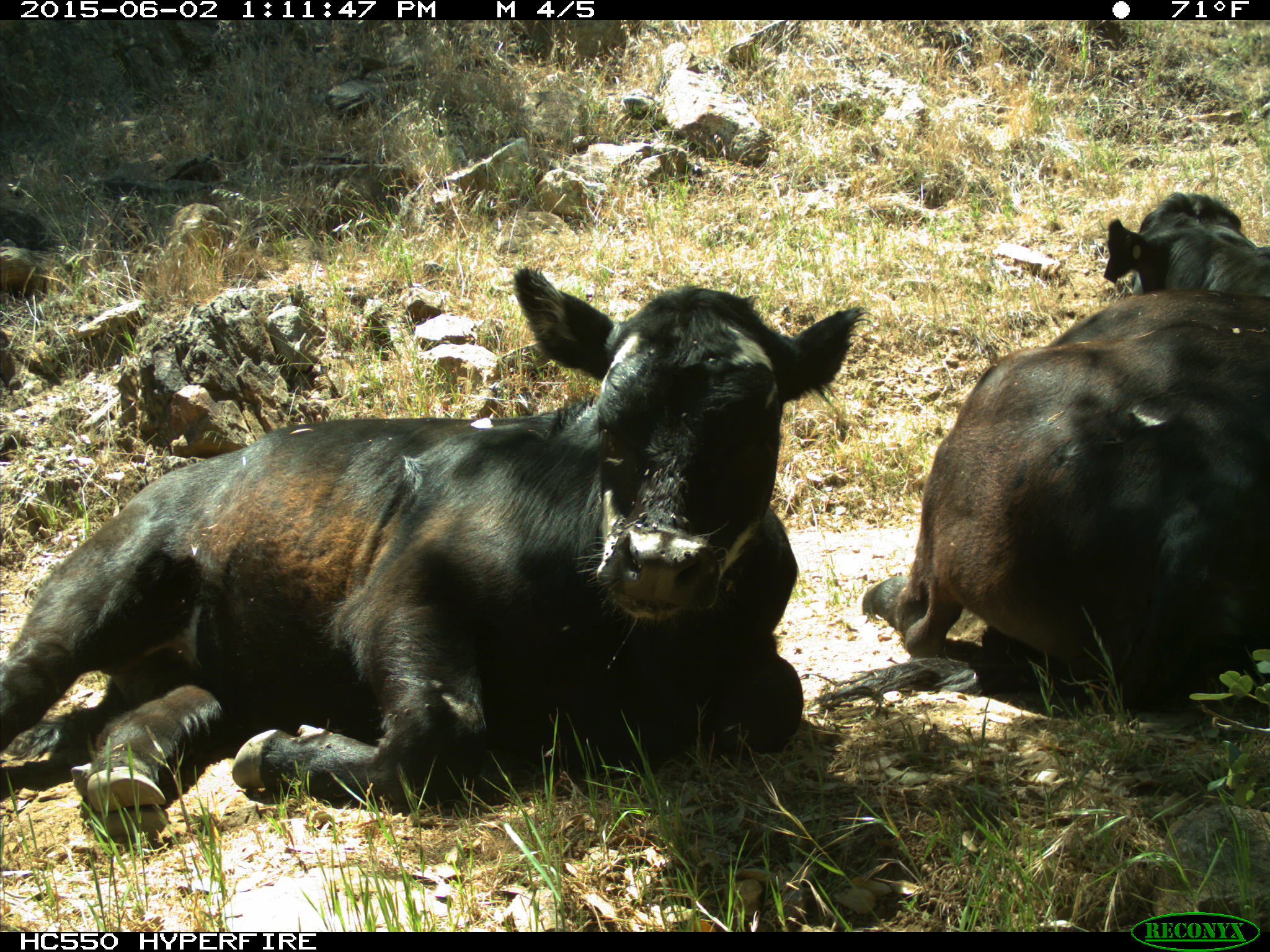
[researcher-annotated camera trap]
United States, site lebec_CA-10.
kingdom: Animalia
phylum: Chordata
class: Mammalia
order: Artiodactyla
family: Bovidae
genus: Bos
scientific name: Bos taurus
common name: domestic cow